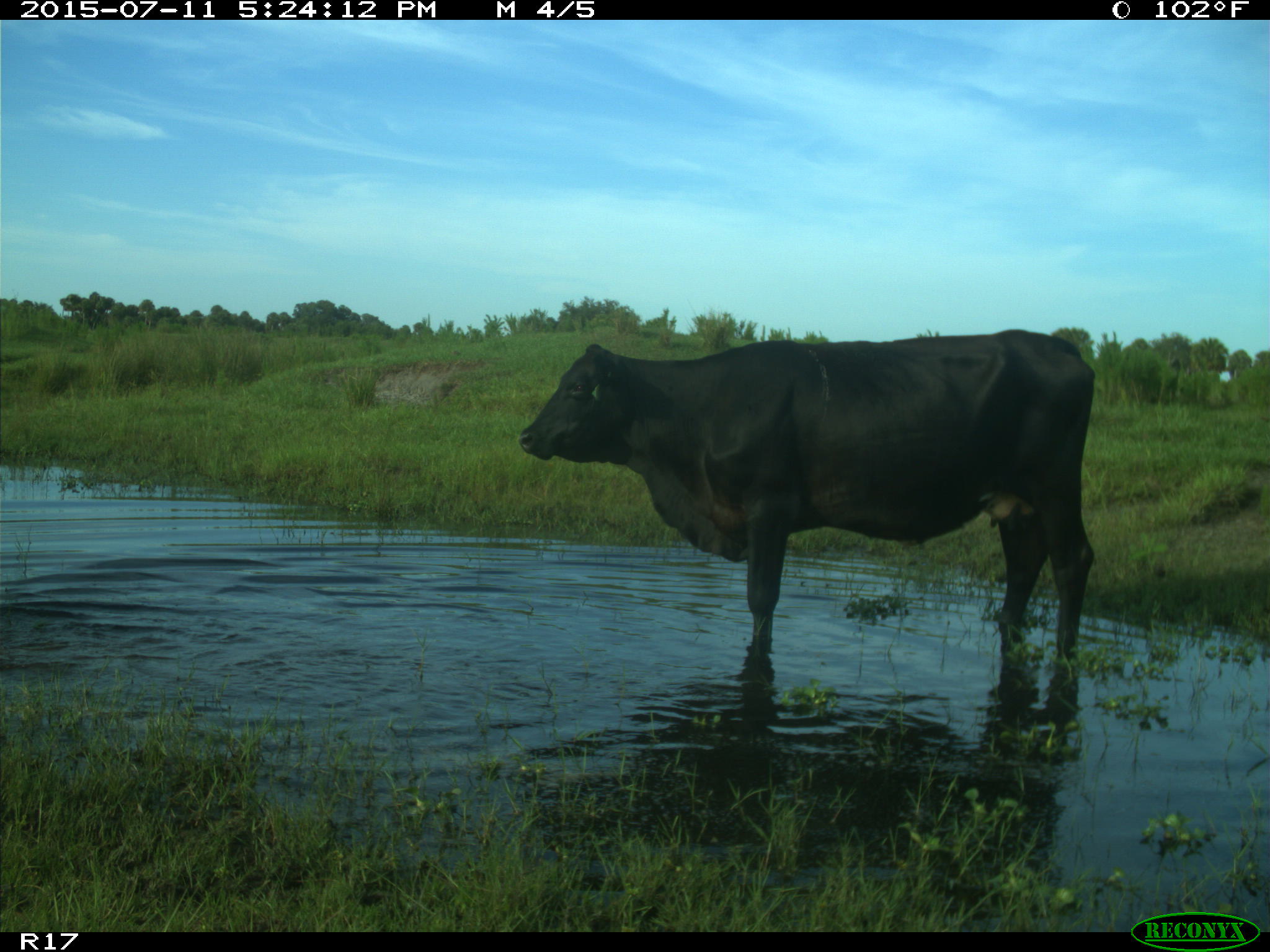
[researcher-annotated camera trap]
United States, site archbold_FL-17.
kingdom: Animalia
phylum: Chordata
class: Mammalia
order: Artiodactyla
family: Bovidae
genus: Bos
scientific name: Bos taurus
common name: domestic cow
Bos taurus (domestic cow).